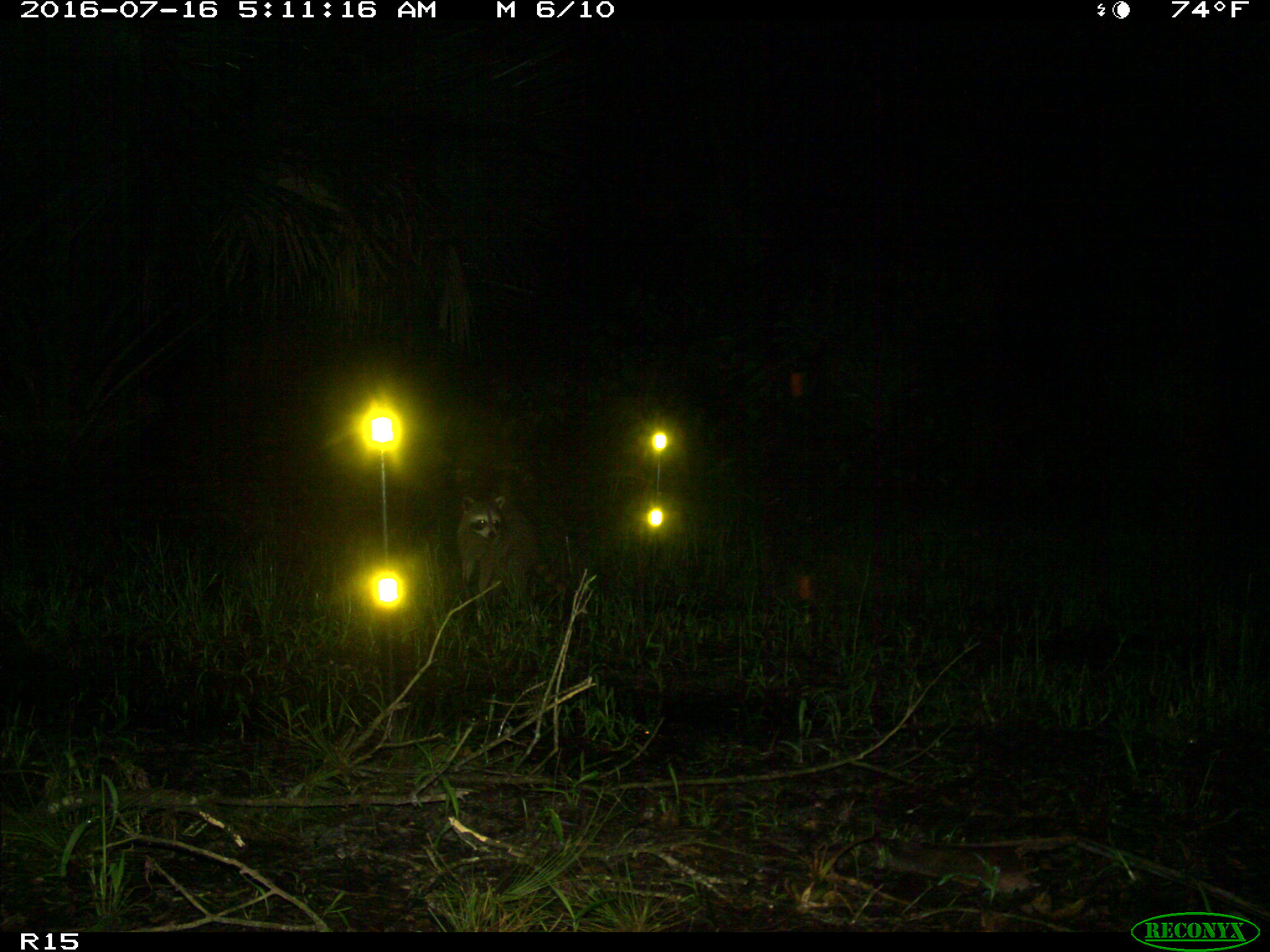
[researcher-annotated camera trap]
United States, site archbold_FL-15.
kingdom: Animalia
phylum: Chordata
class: Mammalia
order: Carnivora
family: Procyonidae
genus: Procyon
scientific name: Procyon lotor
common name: common raccoon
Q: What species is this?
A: Procyon lotor (common raccoon).